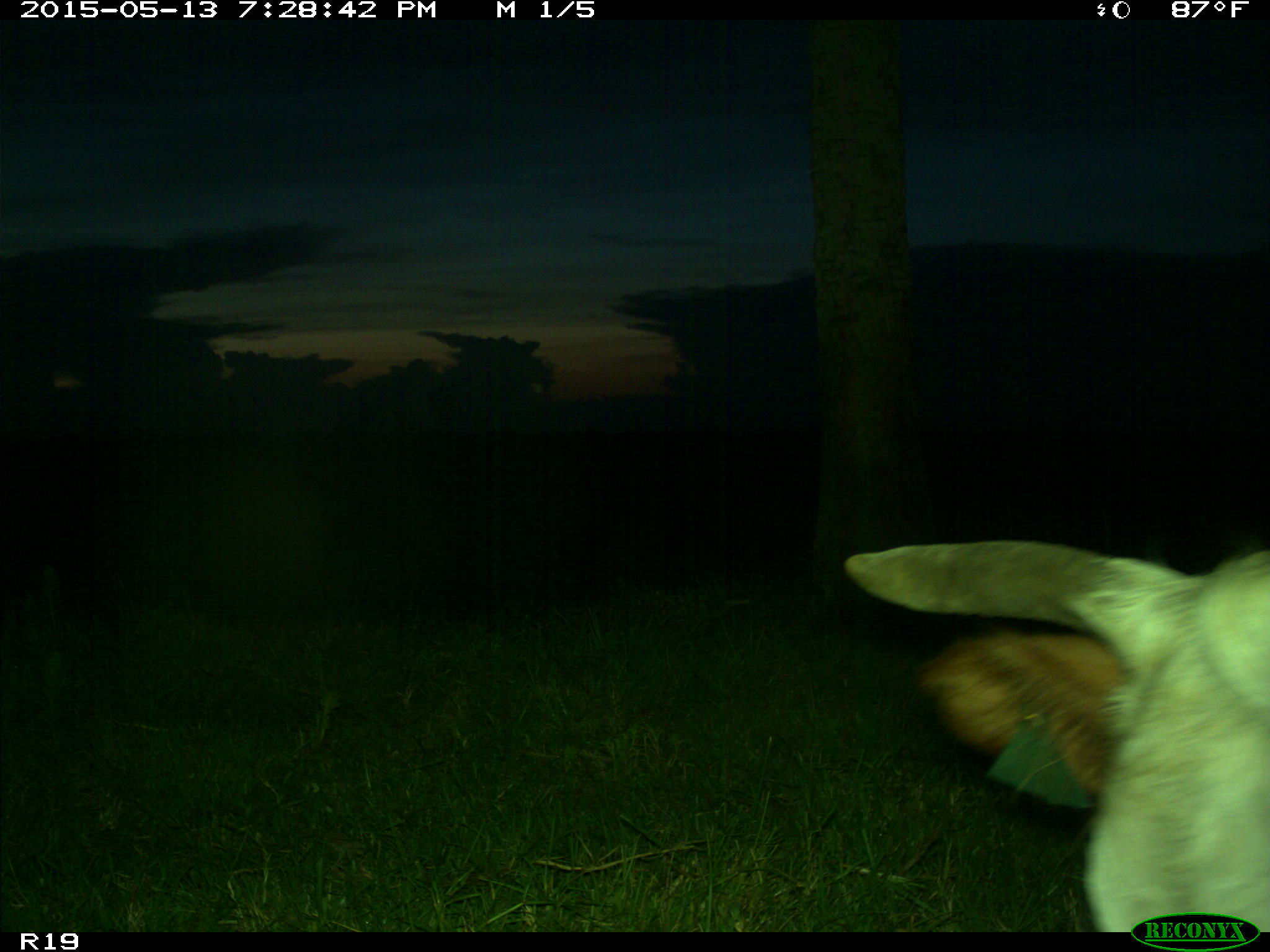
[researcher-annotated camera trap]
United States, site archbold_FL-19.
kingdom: Animalia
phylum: Chordata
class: Mammalia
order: Artiodactyla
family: Bovidae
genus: Bos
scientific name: Bos taurus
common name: domestic cow